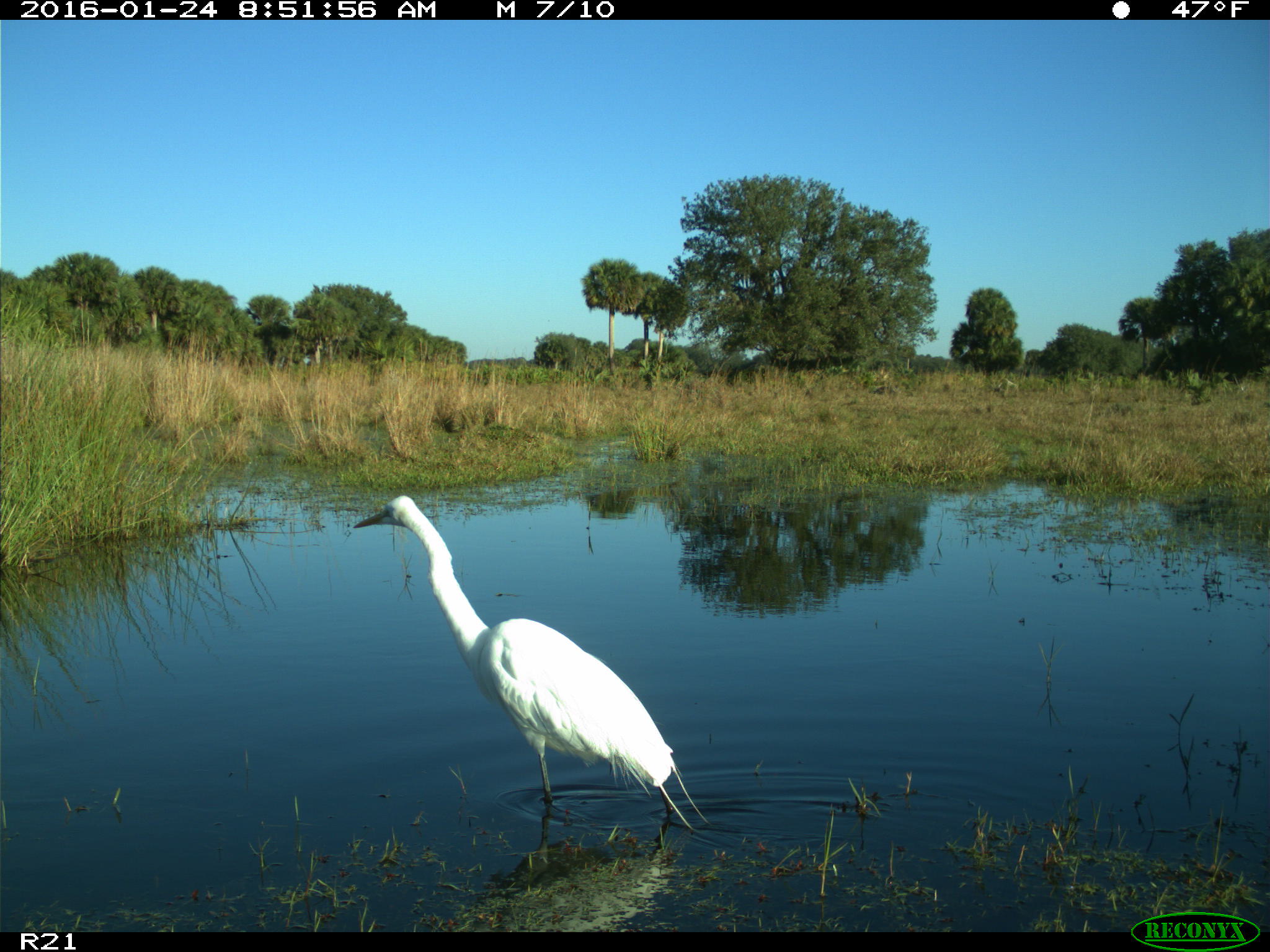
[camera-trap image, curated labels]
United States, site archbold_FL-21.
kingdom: Animalia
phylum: Chordata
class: Aves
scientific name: Aves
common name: birds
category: unidentified bird